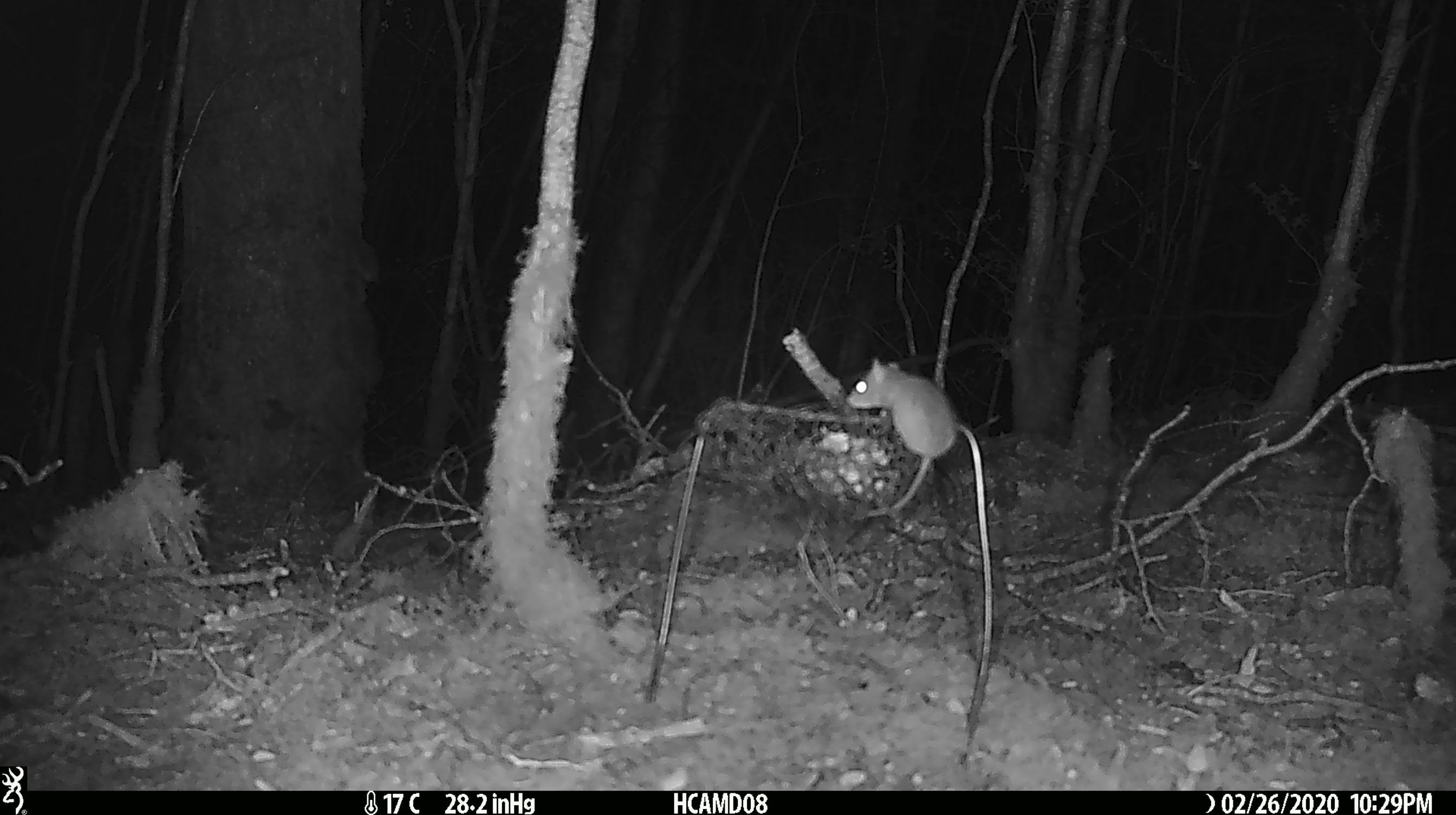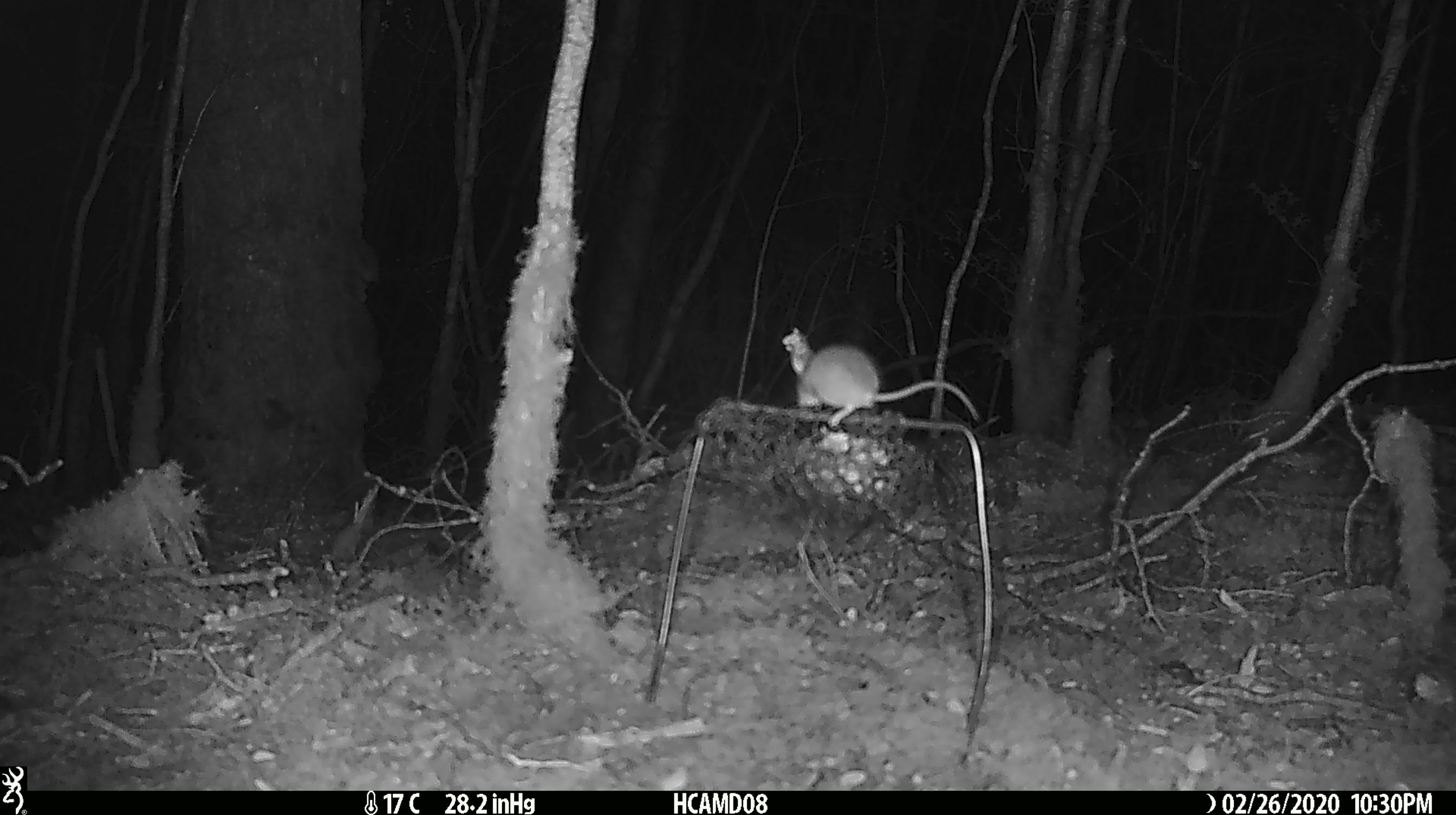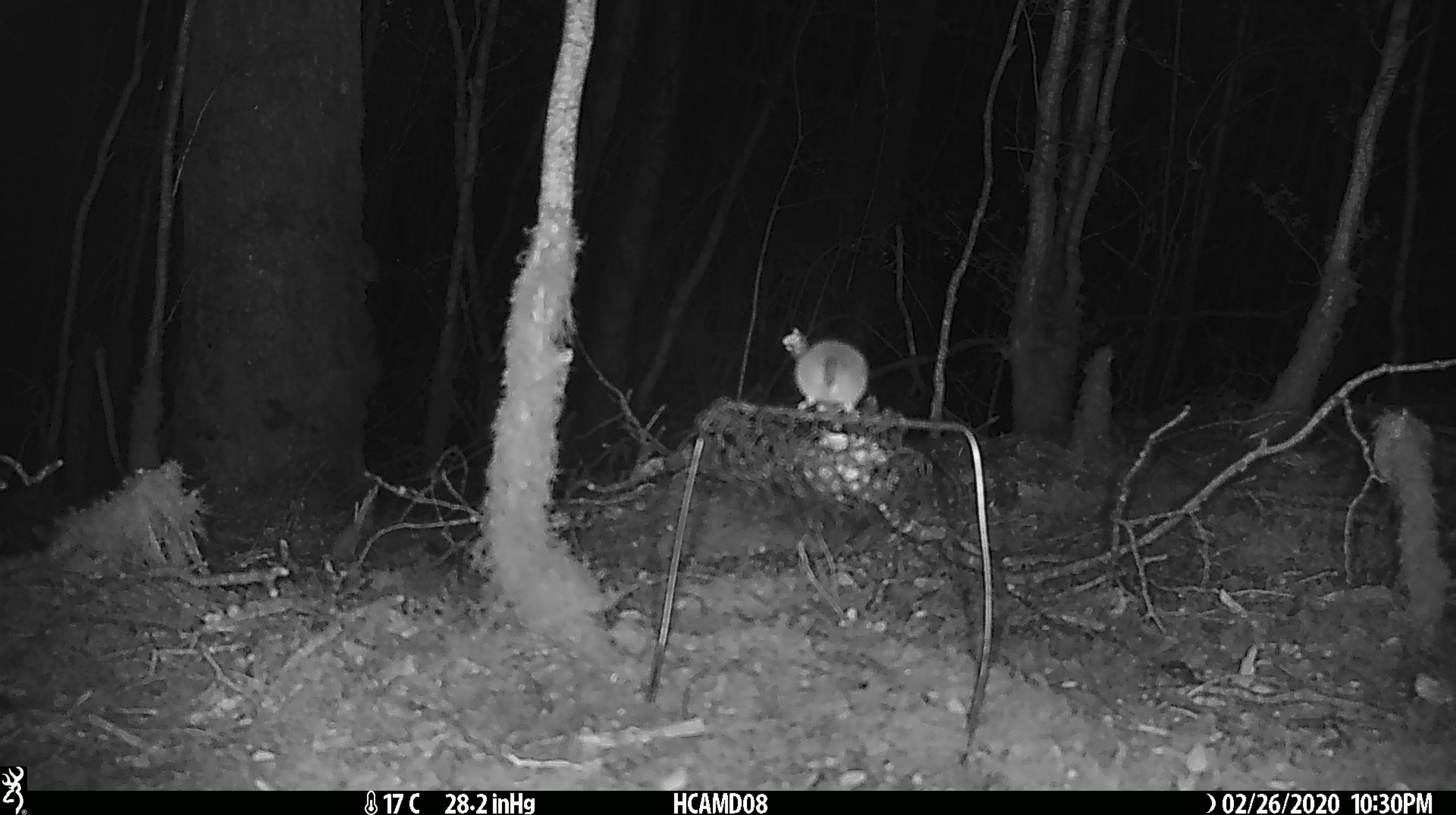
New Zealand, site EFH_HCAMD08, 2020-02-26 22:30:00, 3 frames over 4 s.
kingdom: Animalia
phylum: Chordata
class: Mammalia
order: Rodentia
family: Muridae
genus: Mus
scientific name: Mus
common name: mouse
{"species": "mouse (Mus)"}